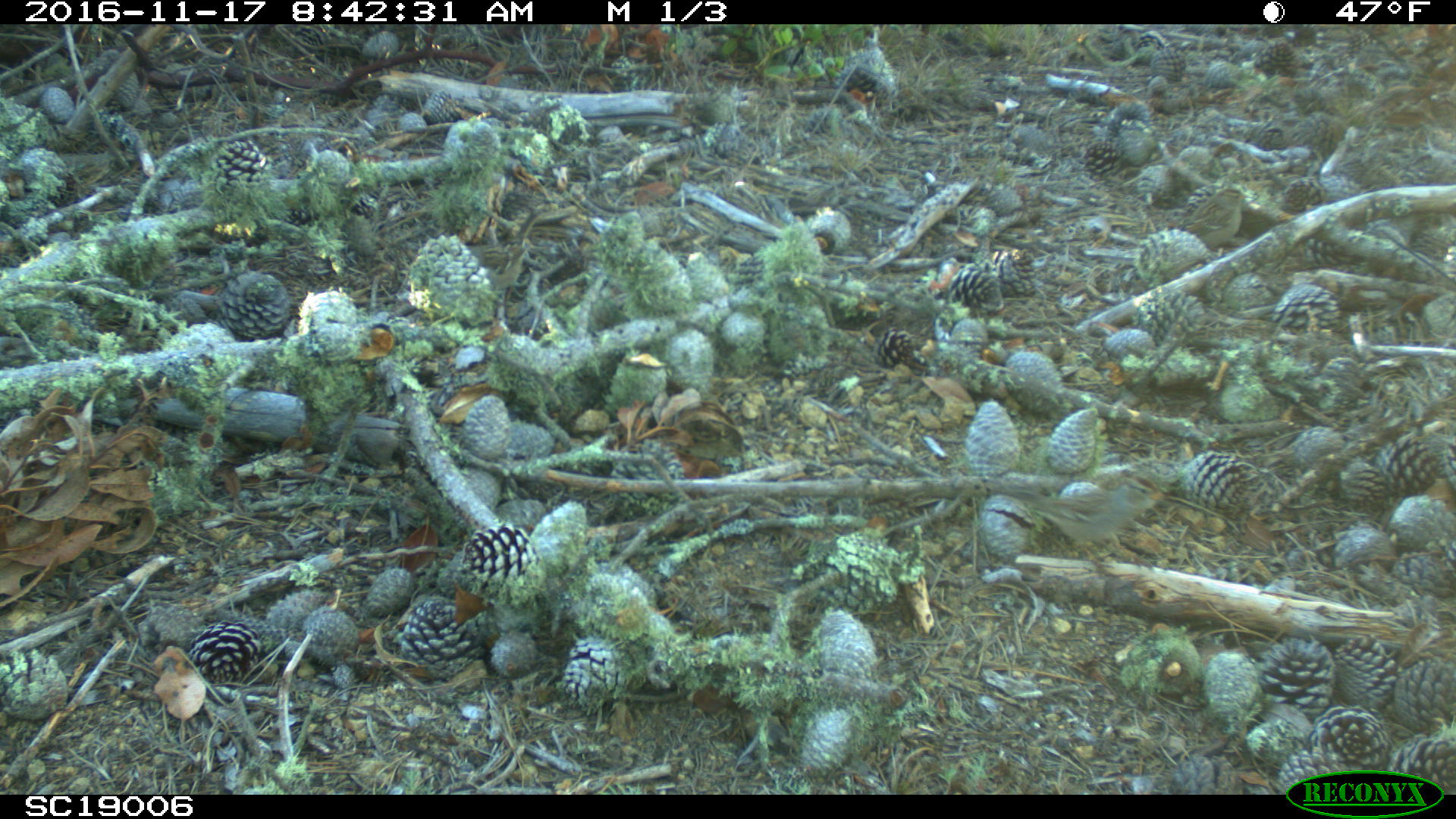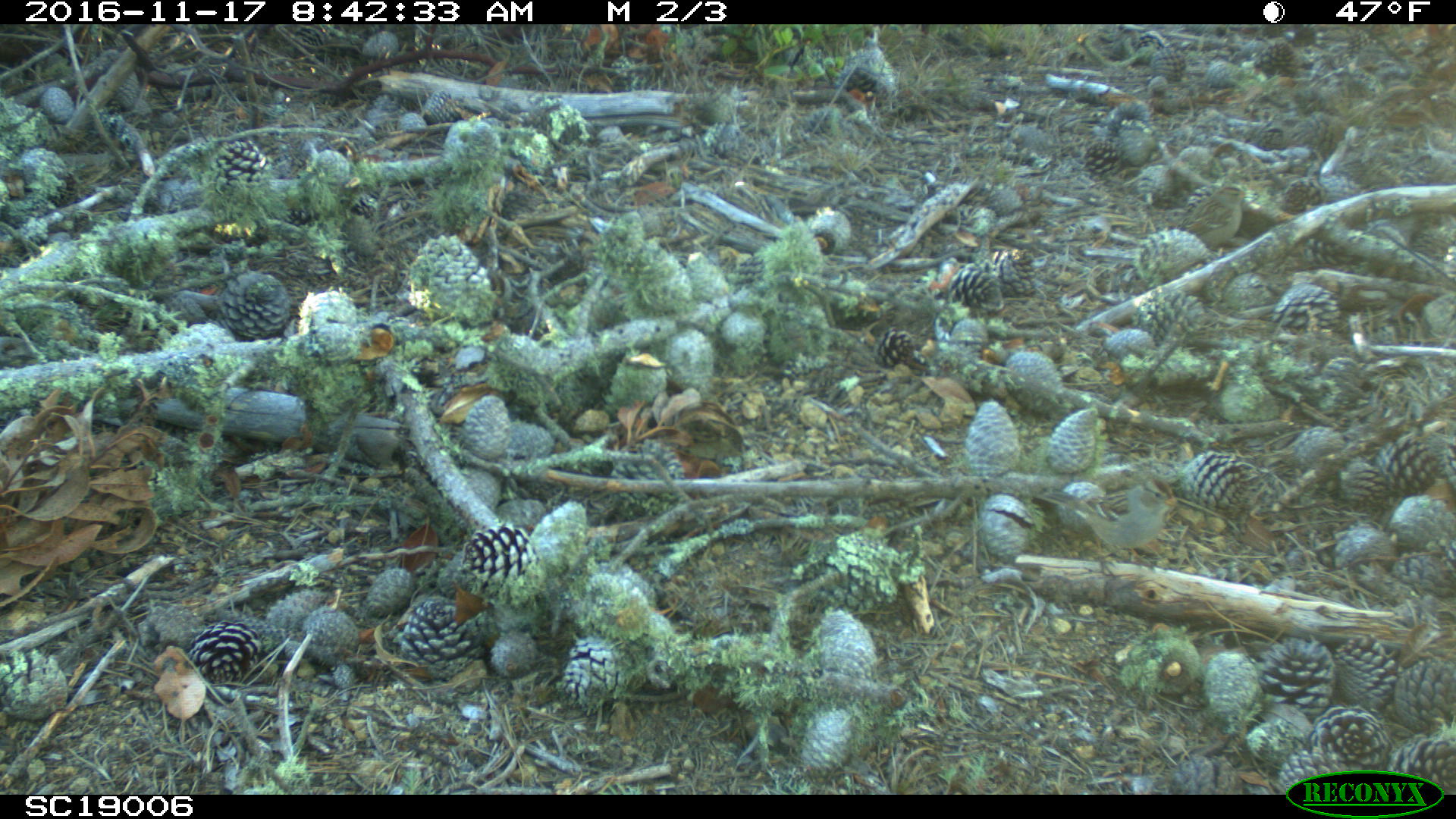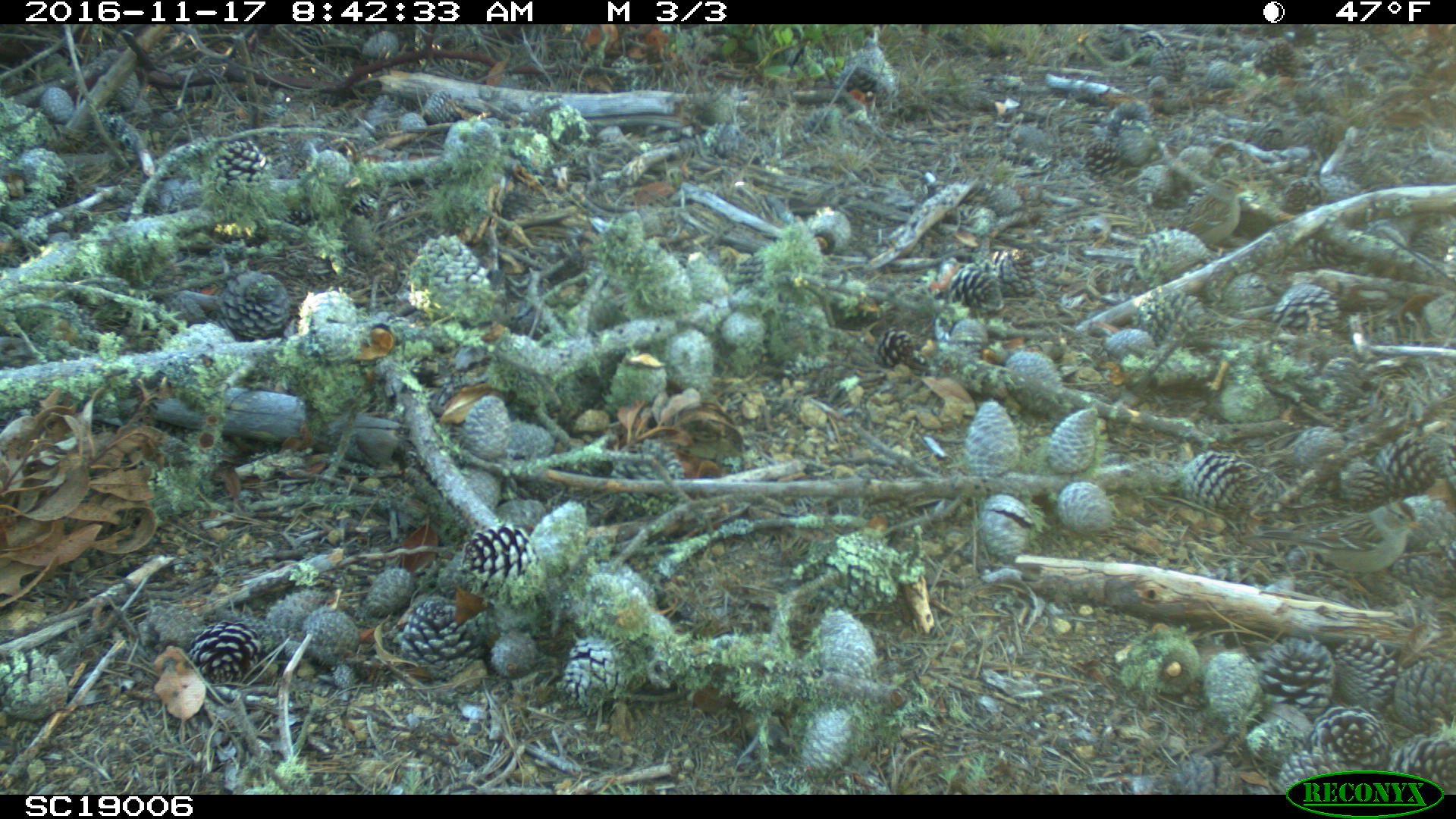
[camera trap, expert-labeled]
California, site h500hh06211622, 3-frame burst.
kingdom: Animalia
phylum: Chordata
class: Aves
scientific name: Aves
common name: bird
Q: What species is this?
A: Bird (Aves).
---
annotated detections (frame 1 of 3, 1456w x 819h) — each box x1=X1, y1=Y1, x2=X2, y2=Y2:
bird: x1=1182, y1=187, x2=1251, y2=251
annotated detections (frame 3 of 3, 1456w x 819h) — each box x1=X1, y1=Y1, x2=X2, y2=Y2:
bird: x1=1239, y1=499, x2=1421, y2=597